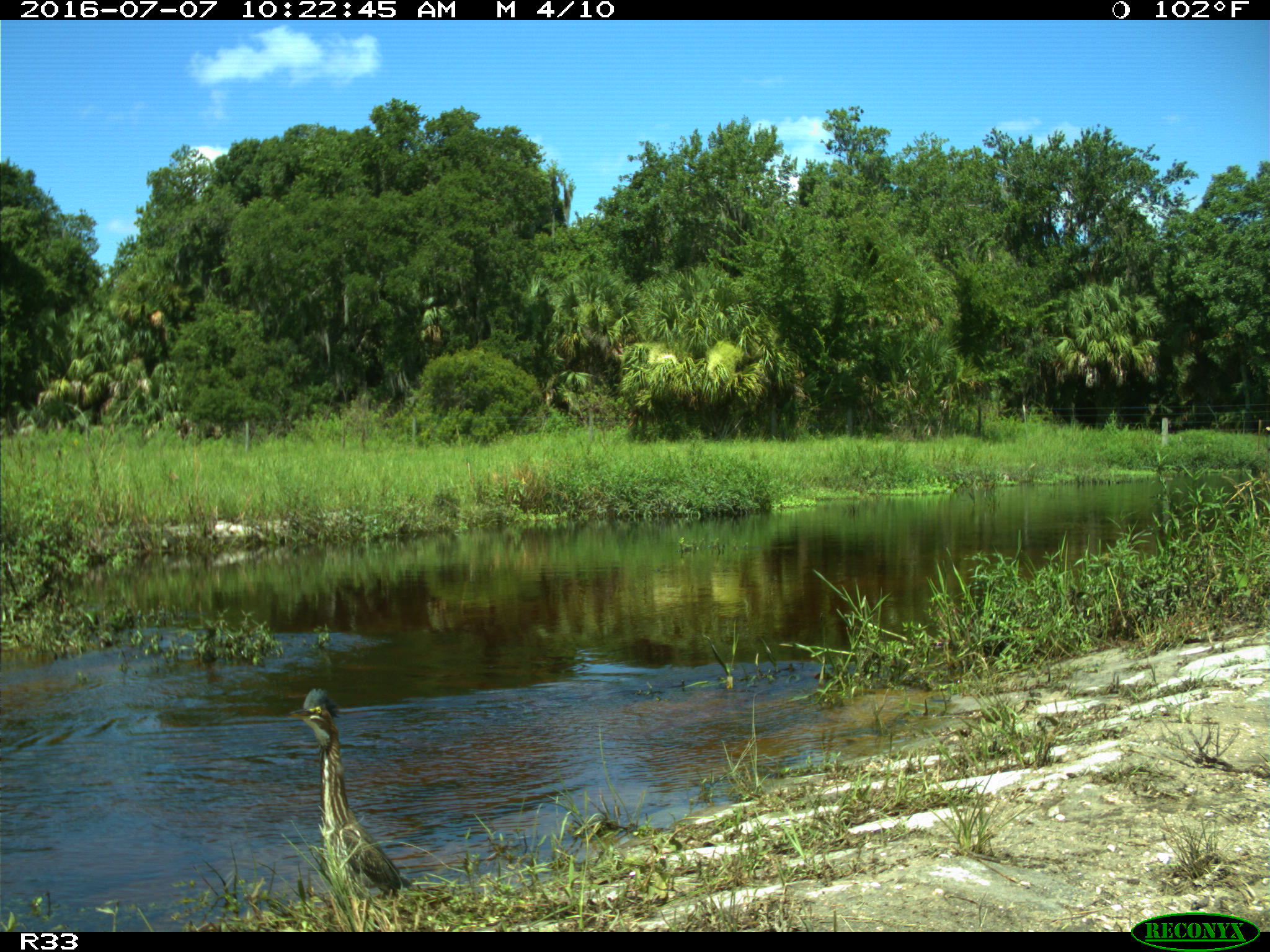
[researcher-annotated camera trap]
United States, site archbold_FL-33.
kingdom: Animalia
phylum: Chordata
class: Aves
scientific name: Aves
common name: birds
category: unidentified bird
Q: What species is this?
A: Unidentified bird (birds) (Aves).